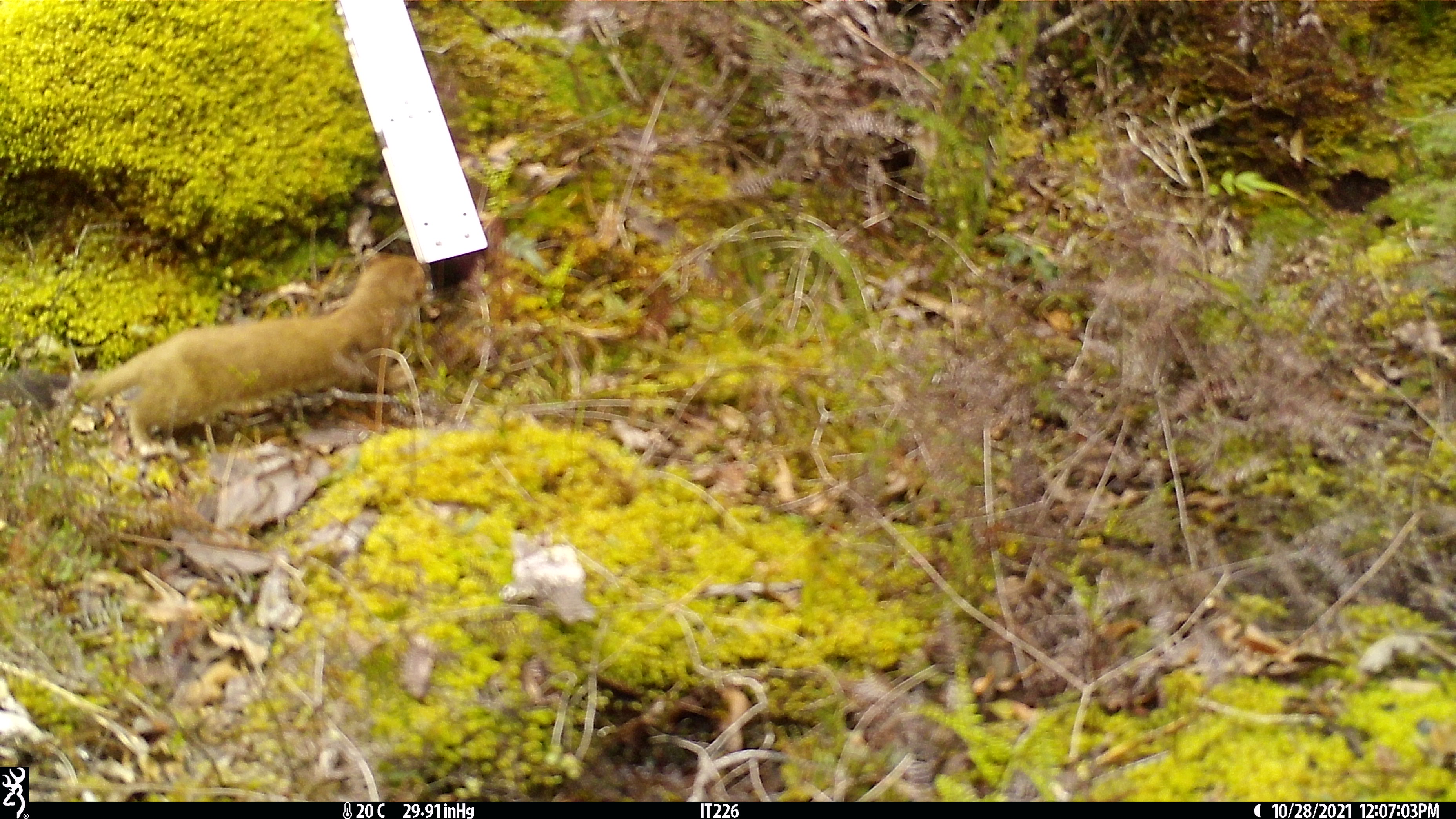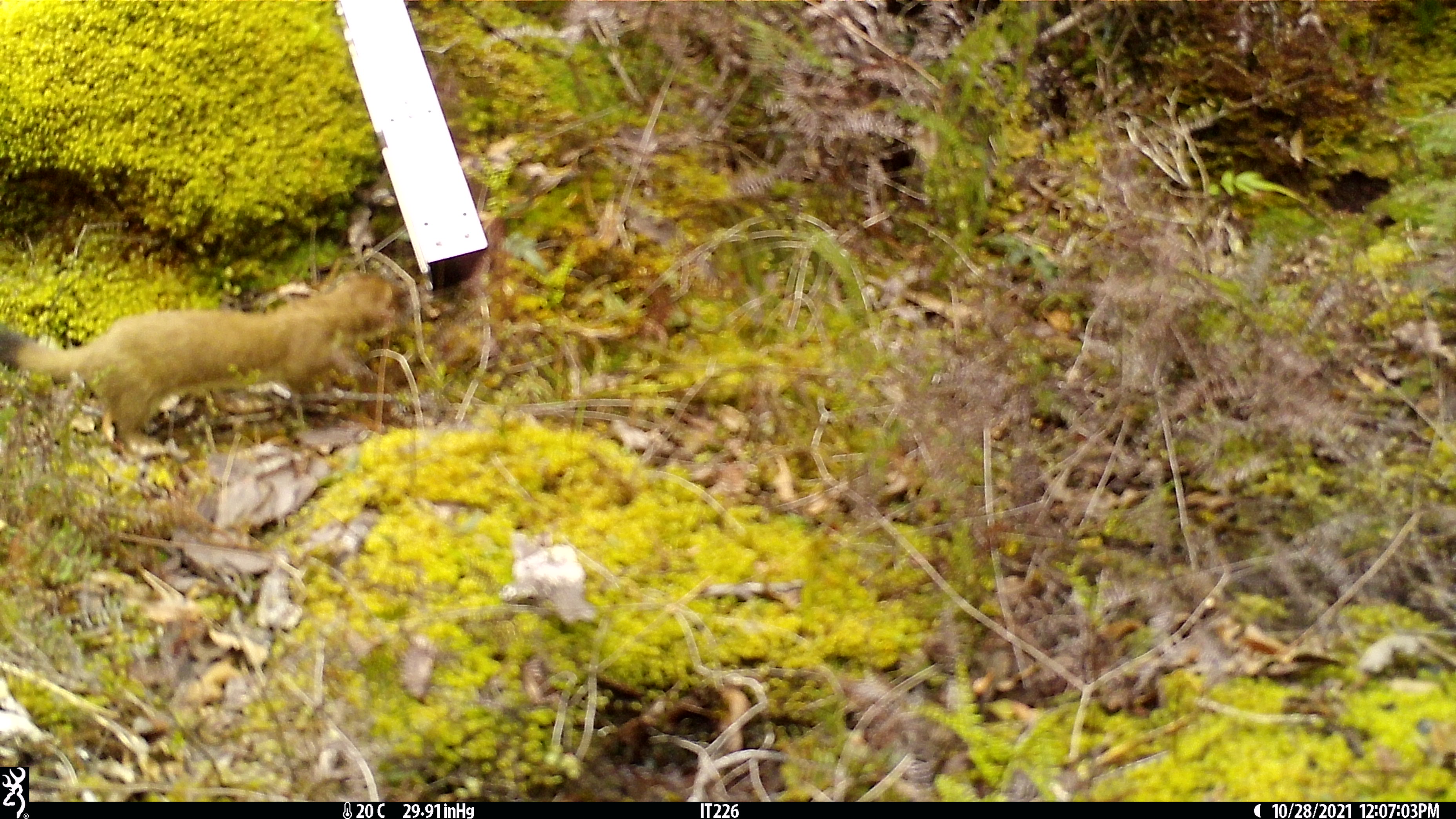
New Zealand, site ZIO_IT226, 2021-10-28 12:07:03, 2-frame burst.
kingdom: Animalia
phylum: Chordata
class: Mammalia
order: Carnivora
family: Mustelidae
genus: Mustela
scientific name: Mustela erminea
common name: stoat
Stoat (Mustela erminea).